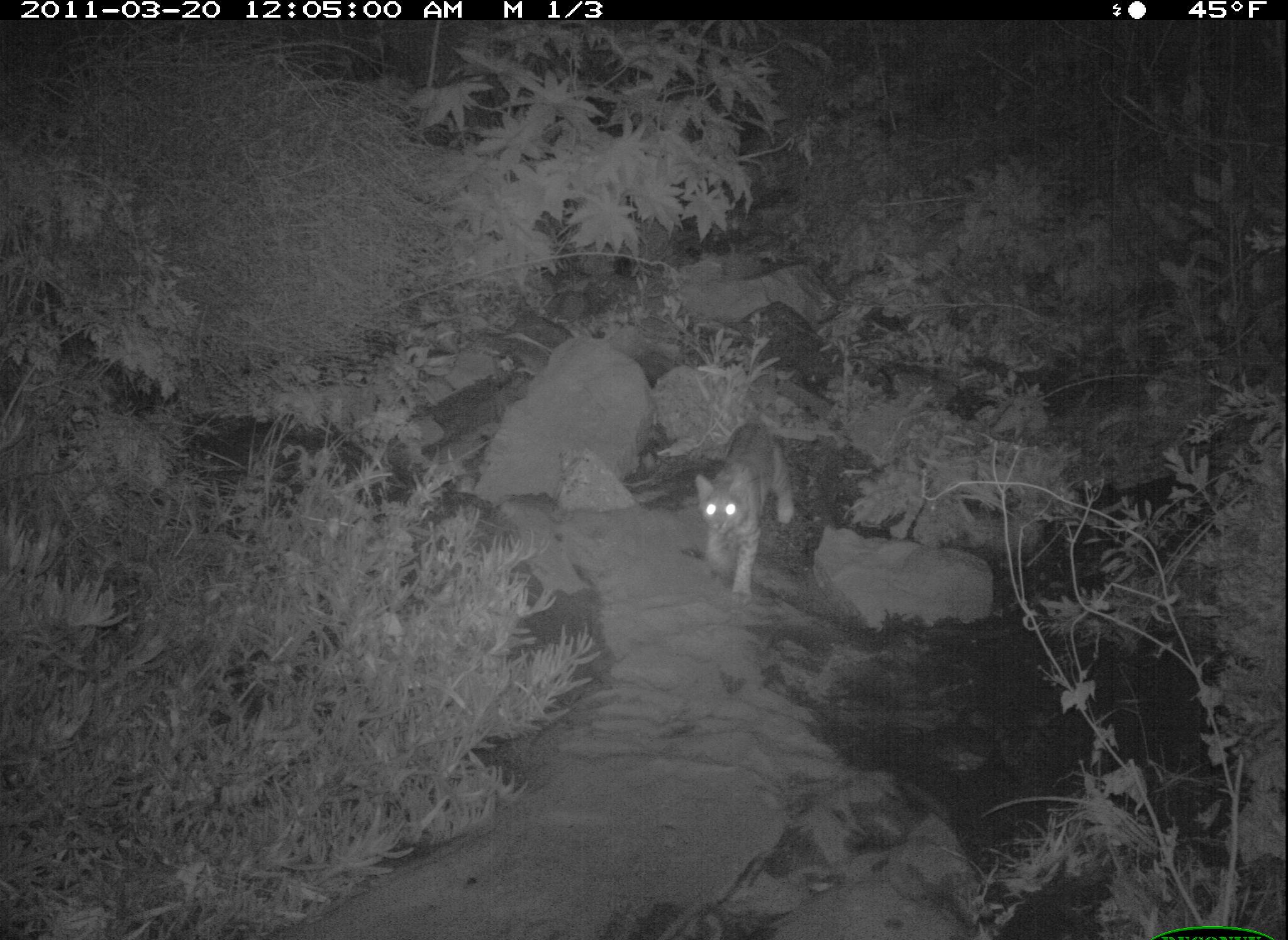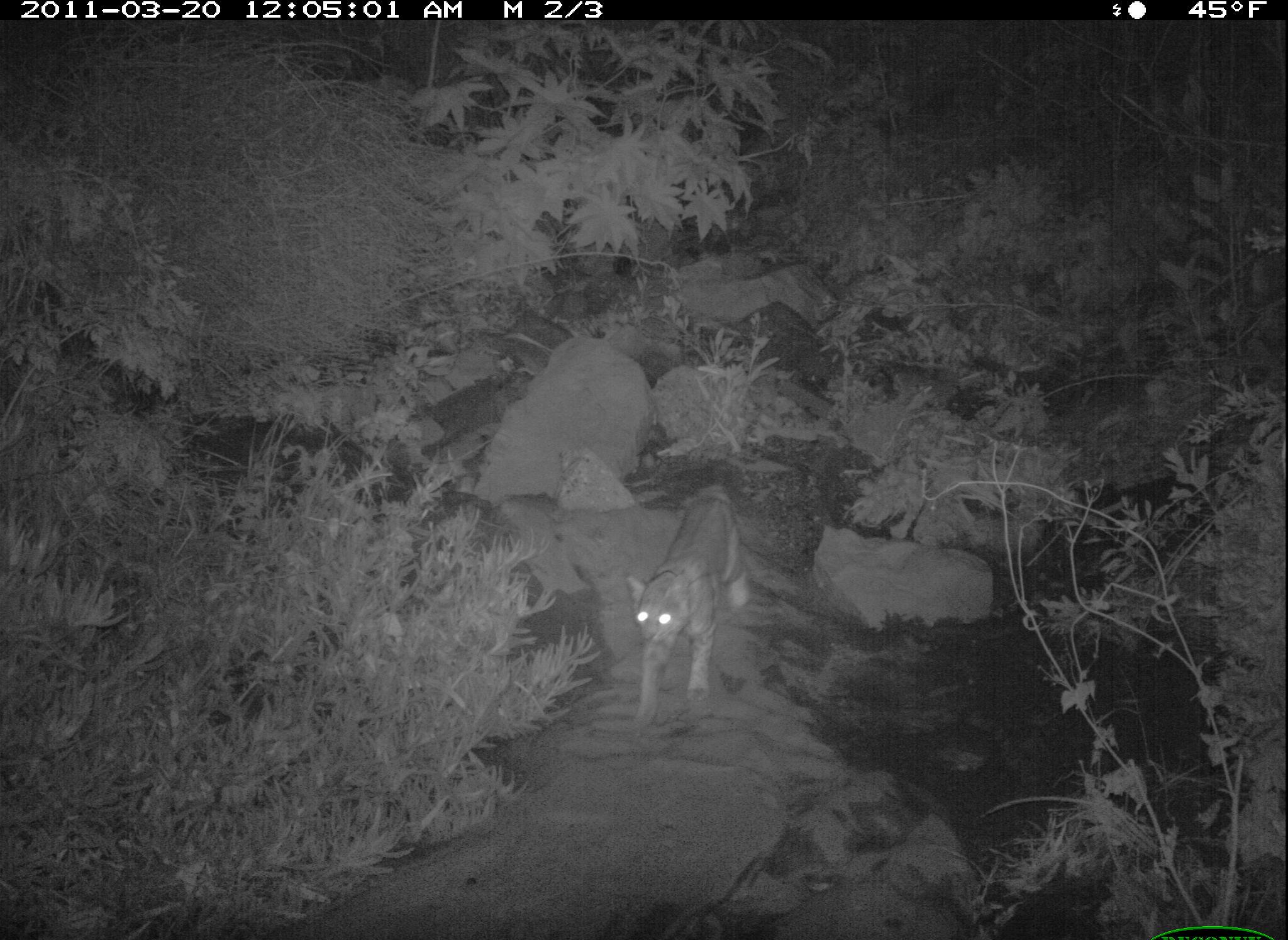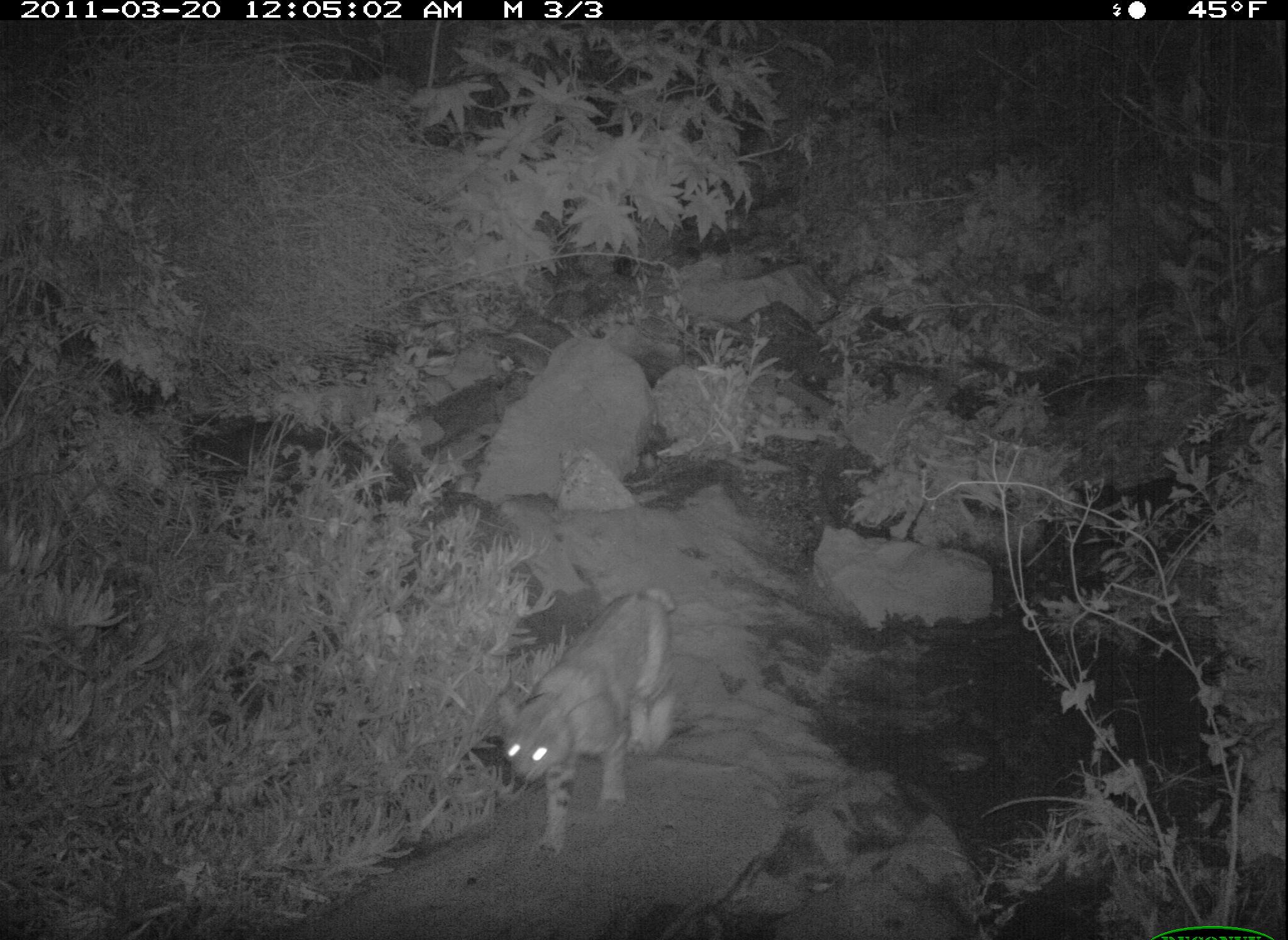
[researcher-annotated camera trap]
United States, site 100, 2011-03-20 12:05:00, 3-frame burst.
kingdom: Animalia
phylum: Chordata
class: Mammalia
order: Carnivora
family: Felidae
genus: Lynx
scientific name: Lynx rufus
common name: bobcat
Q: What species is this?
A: Bobcat (Lynx rufus).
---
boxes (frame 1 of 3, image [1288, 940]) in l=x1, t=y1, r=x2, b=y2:
bobcat: l=685, t=413, r=801, b=607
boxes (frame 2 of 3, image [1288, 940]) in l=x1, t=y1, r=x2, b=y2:
bobcat: l=602, t=449, r=778, b=734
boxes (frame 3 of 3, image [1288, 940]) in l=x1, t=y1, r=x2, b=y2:
bobcat: l=484, t=572, r=691, b=875